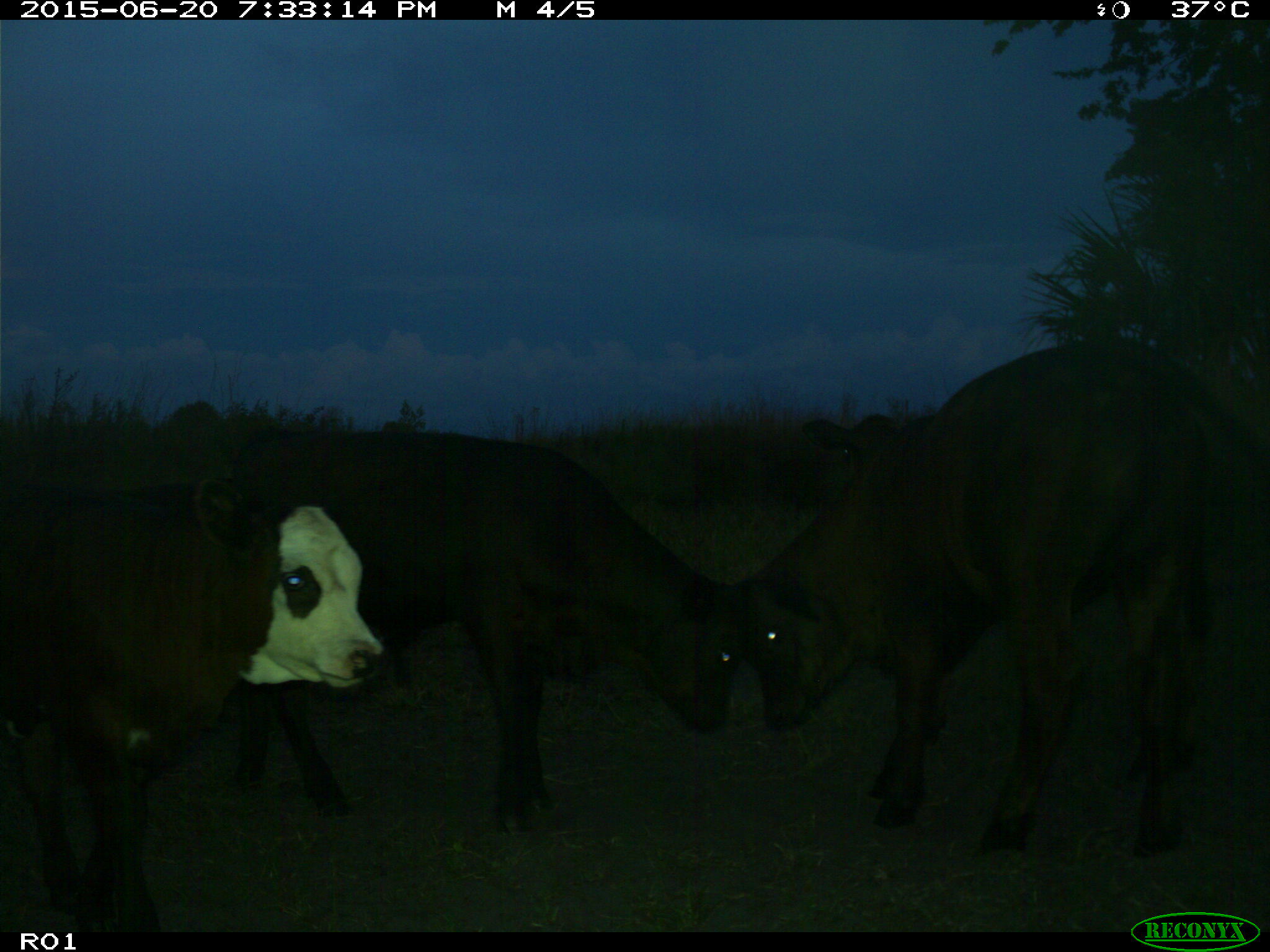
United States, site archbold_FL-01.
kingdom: Animalia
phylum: Chordata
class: Mammalia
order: Artiodactyla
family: Bovidae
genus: Bos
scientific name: Bos taurus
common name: domestic cow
Bos taurus (domestic cow).